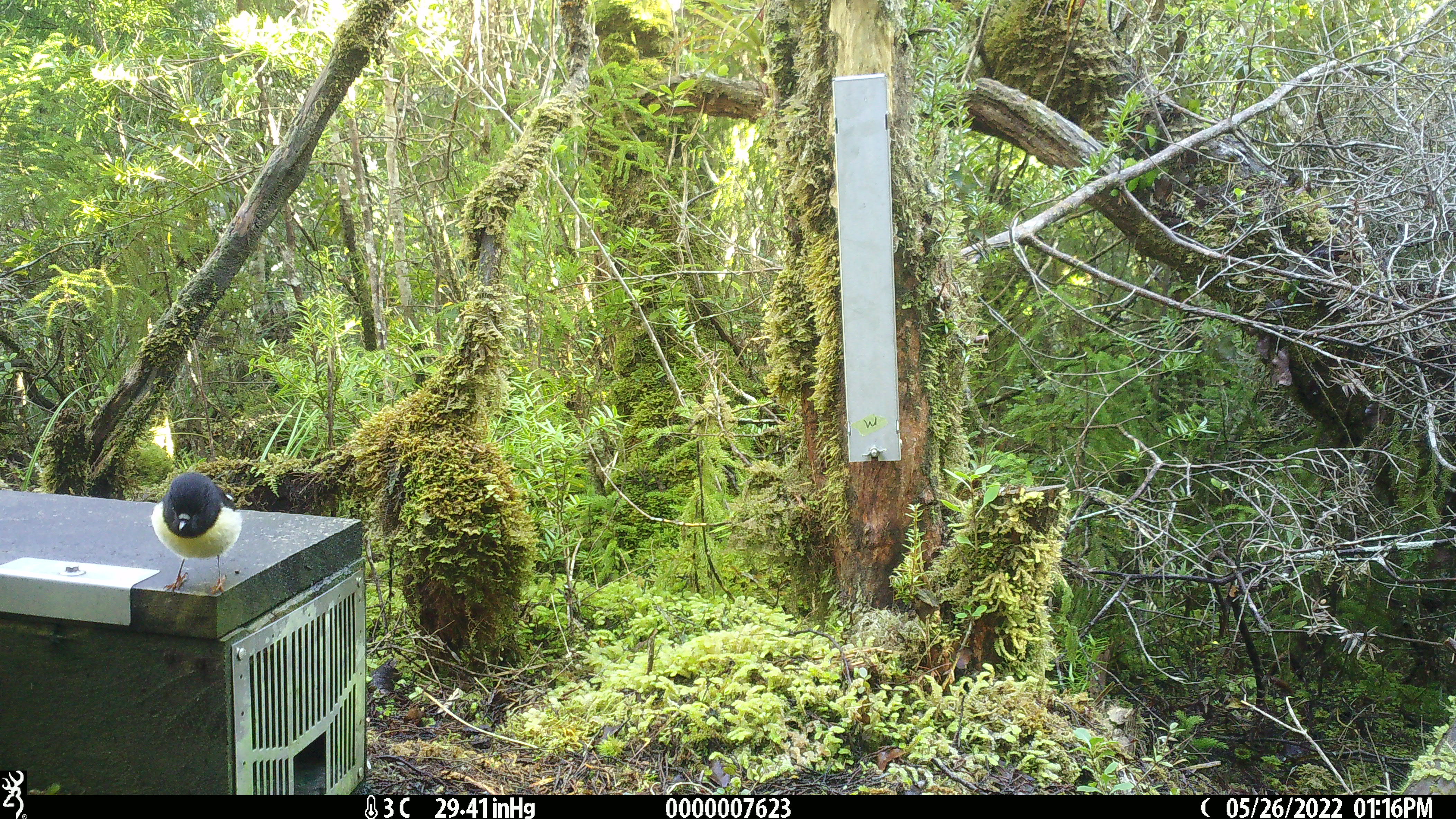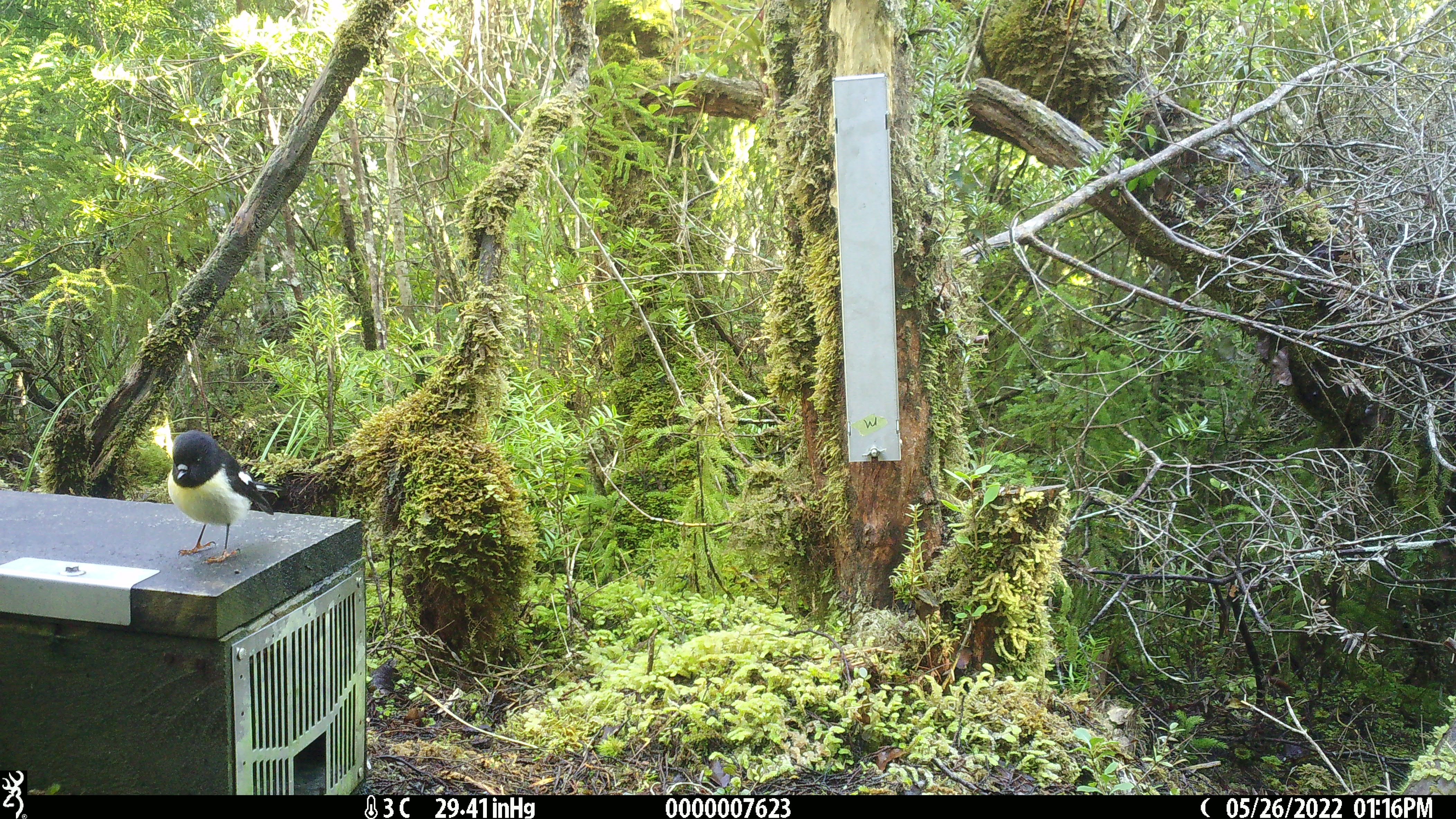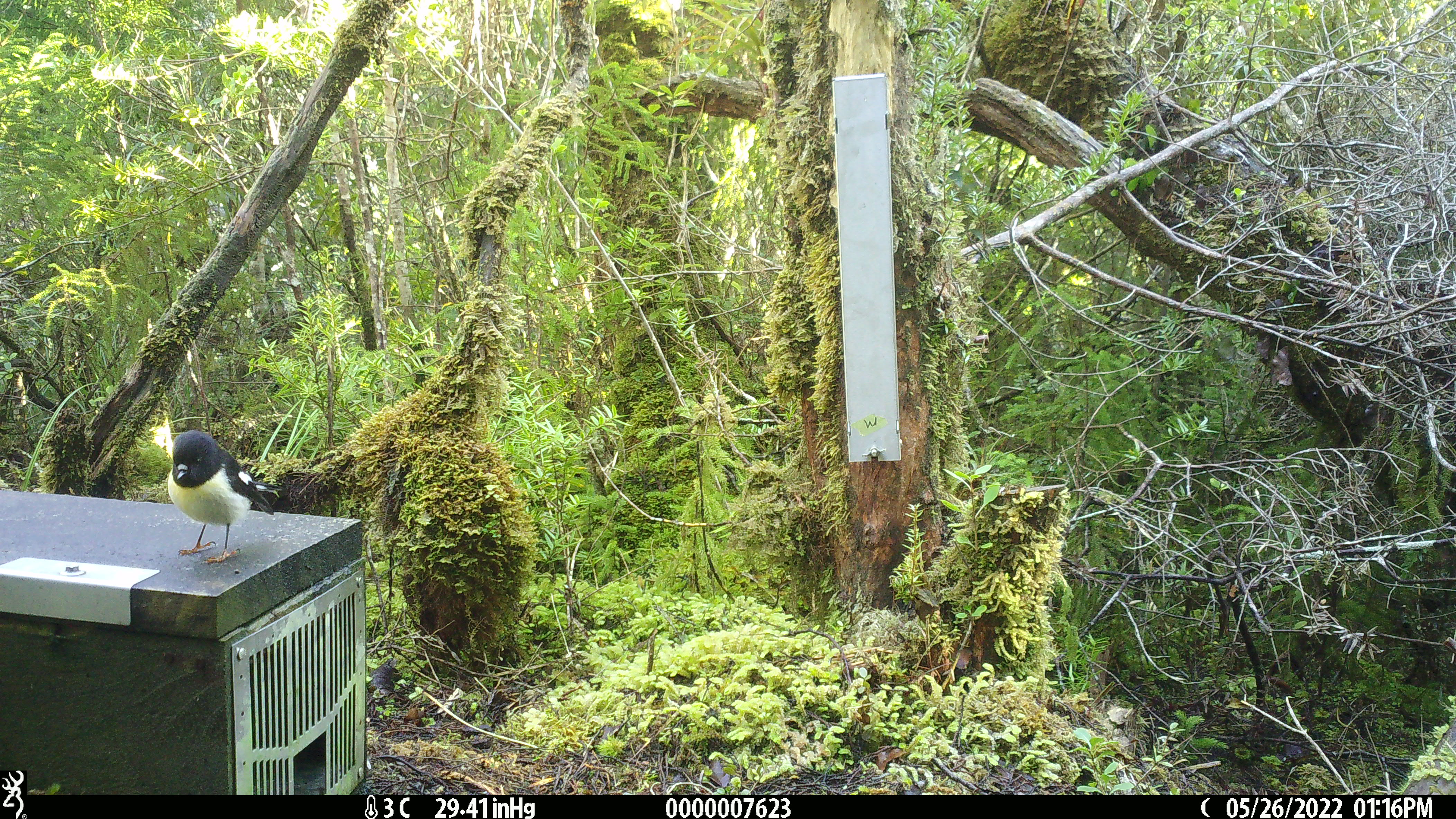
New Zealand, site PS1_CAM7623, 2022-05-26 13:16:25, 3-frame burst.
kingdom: Animalia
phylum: Chordata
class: Aves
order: Passeriformes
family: Petroicidae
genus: Petroica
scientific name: Petroica macrocephala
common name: tomtit